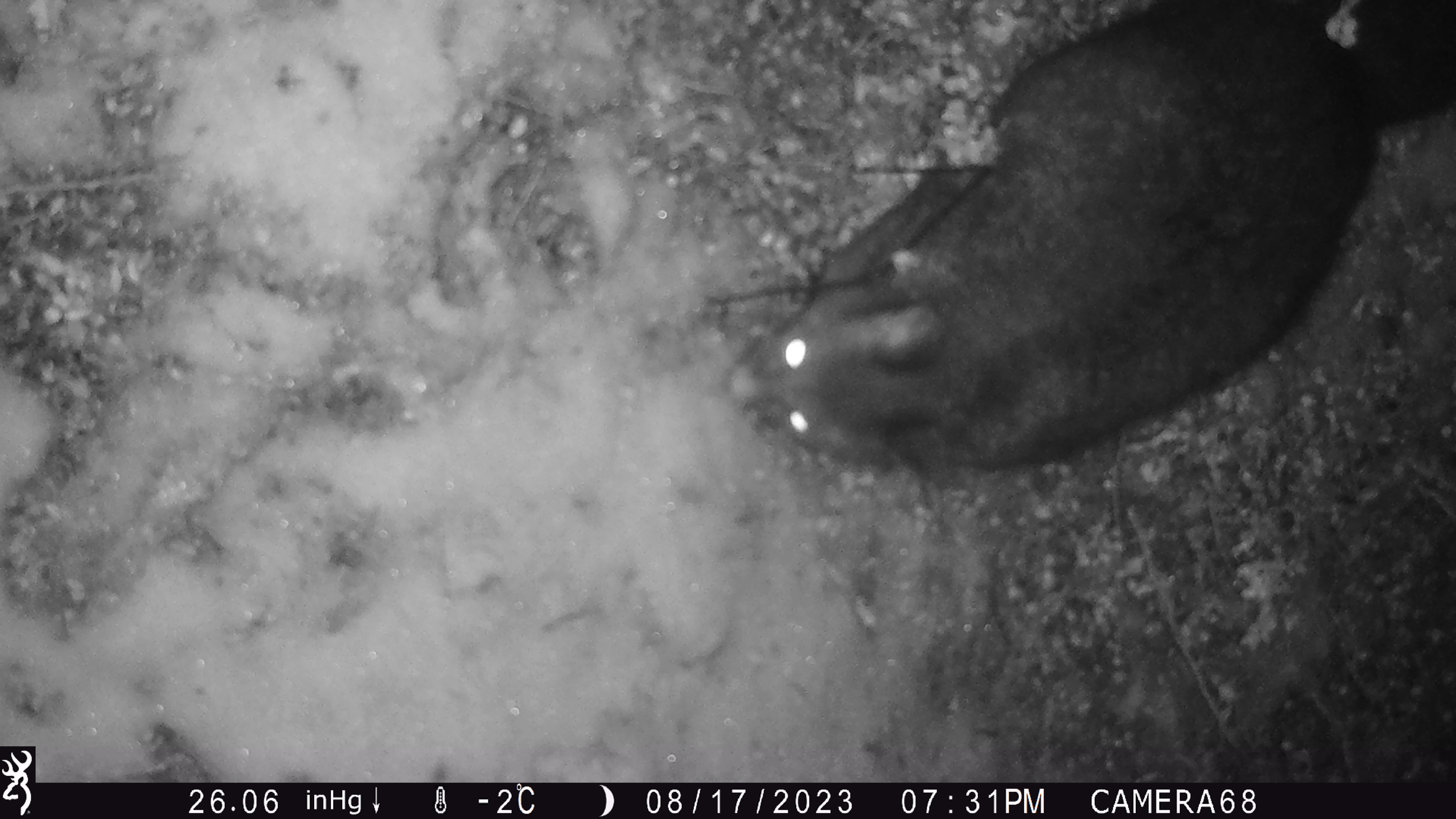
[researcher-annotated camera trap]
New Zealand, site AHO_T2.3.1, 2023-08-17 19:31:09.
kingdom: Animalia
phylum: Chordata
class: Mammalia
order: Carnivora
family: Mustelidae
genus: Mustela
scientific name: Mustela erminea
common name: stoat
Stoat (Mustela erminea).